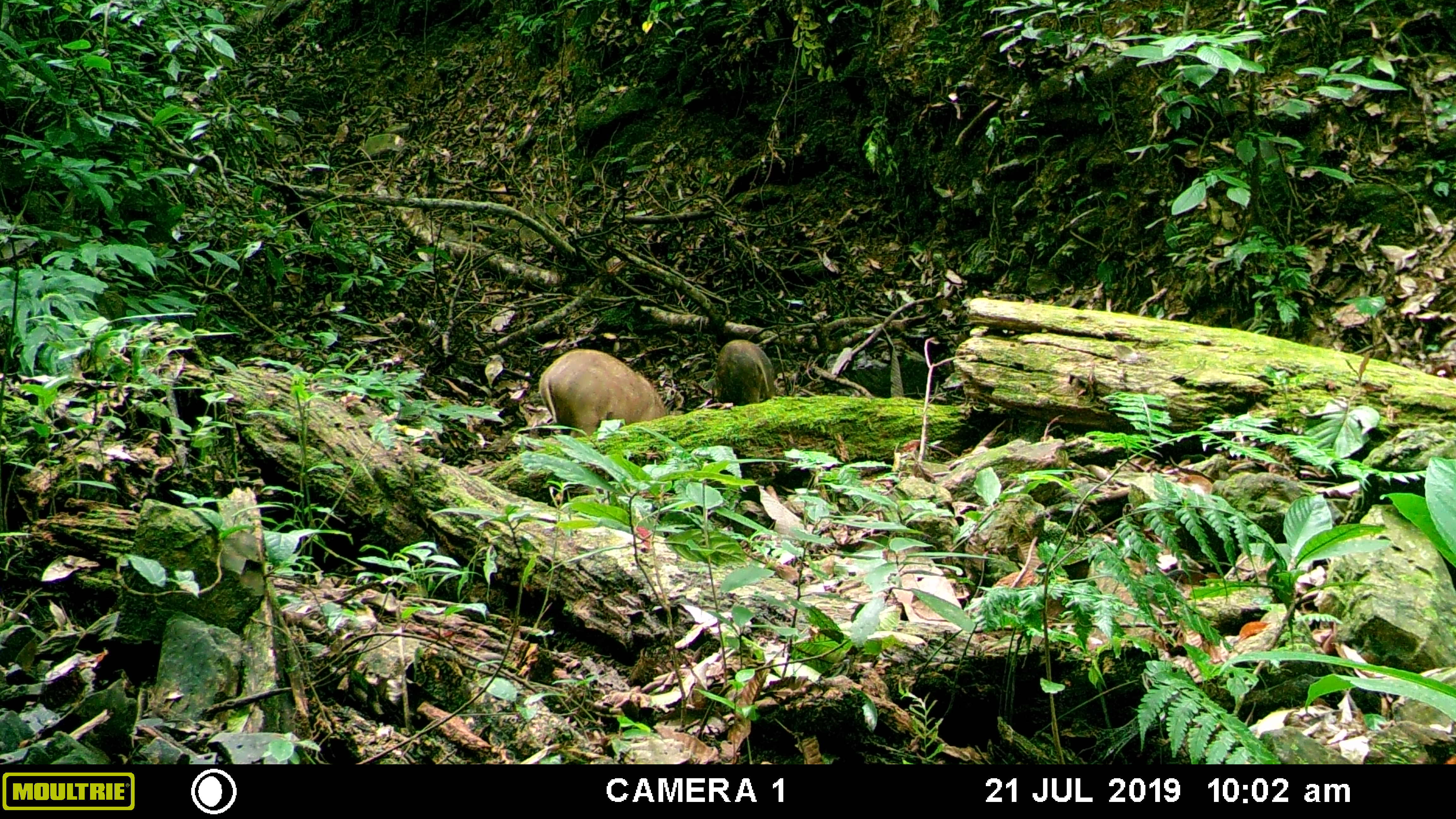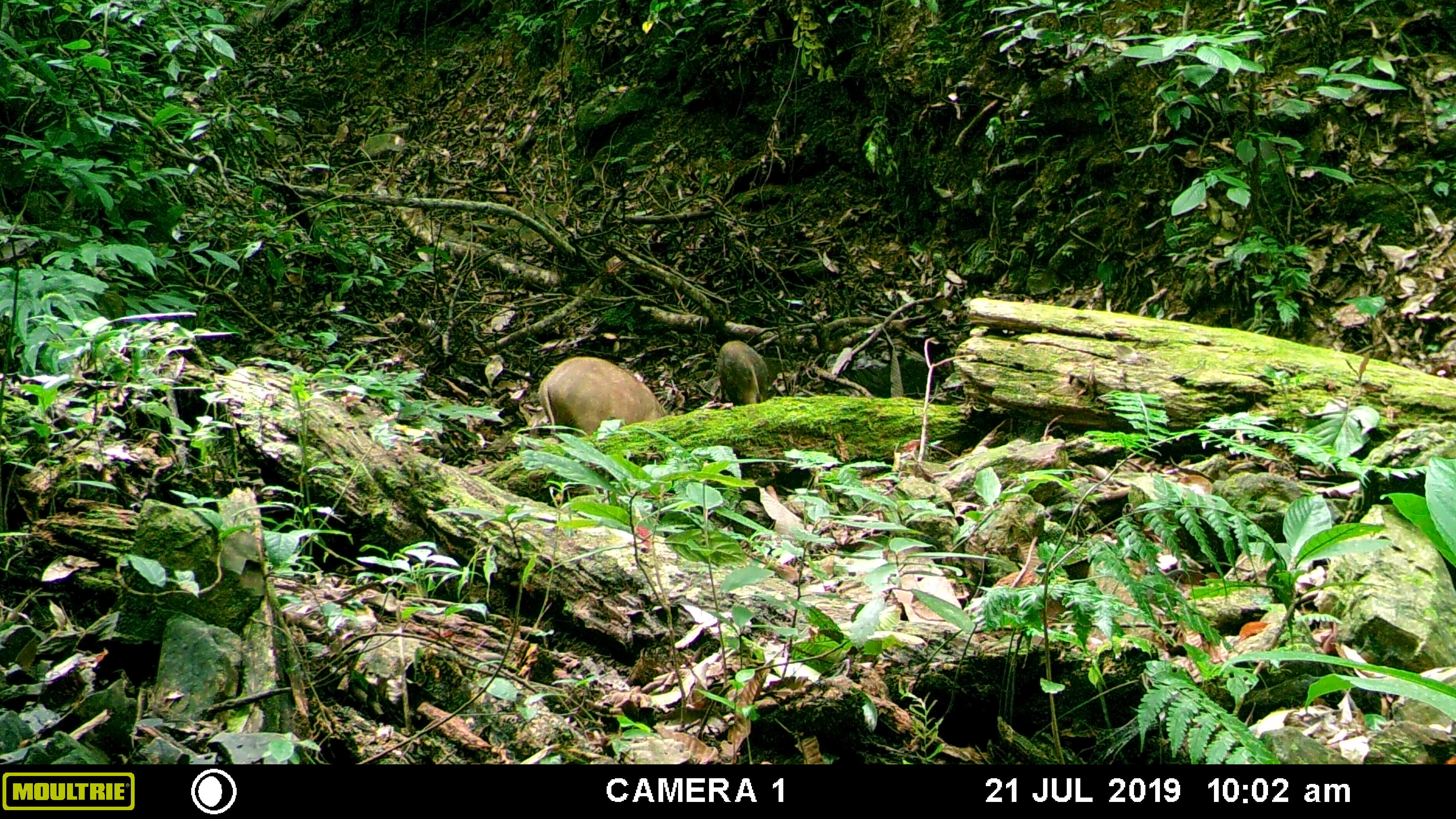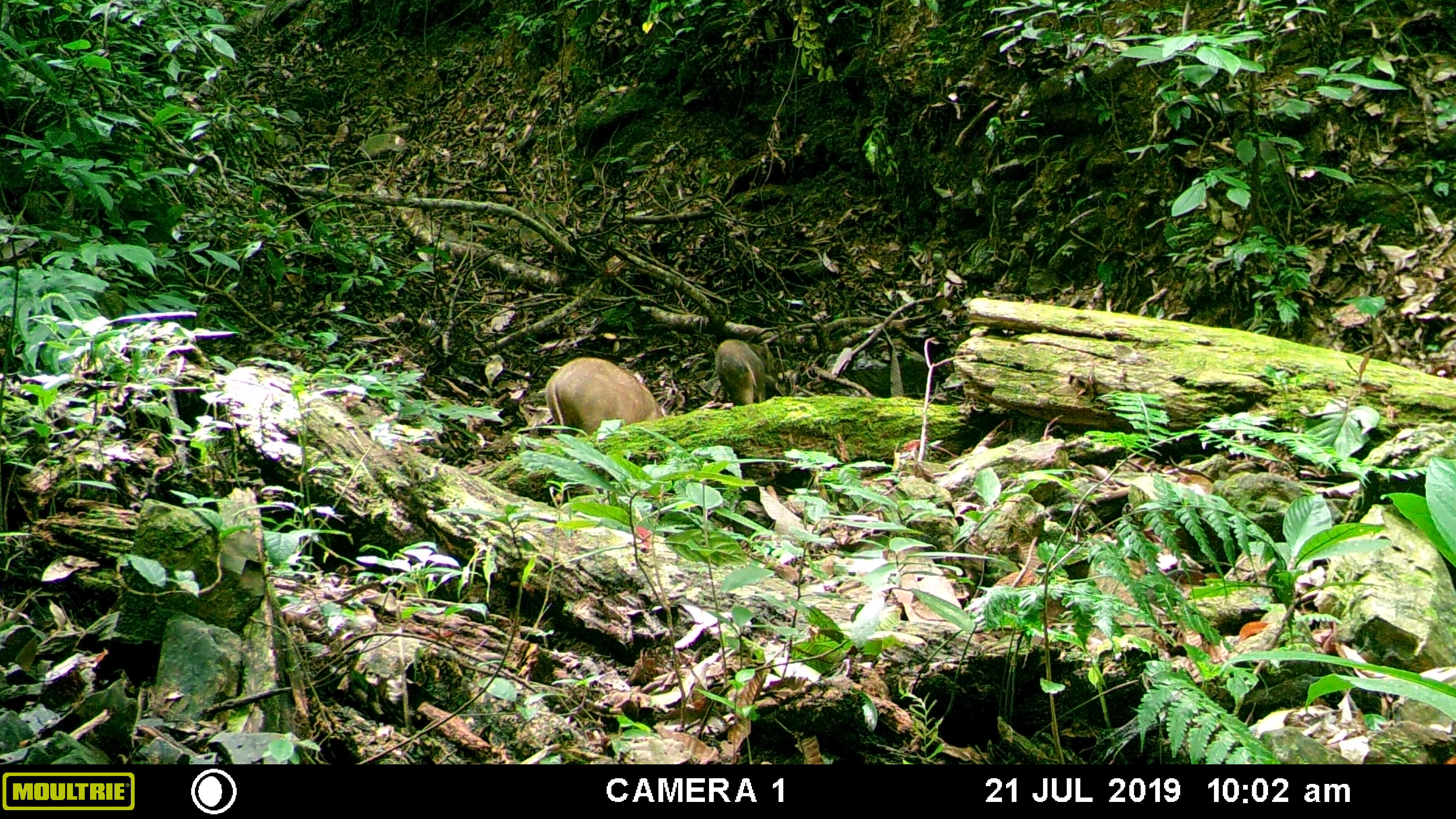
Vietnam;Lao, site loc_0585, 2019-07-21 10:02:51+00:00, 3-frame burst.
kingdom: Animalia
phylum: Chordata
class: Mammalia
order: Artiodactyla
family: Suidae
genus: Sus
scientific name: Sus scrofa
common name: eurasian wild pig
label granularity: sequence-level